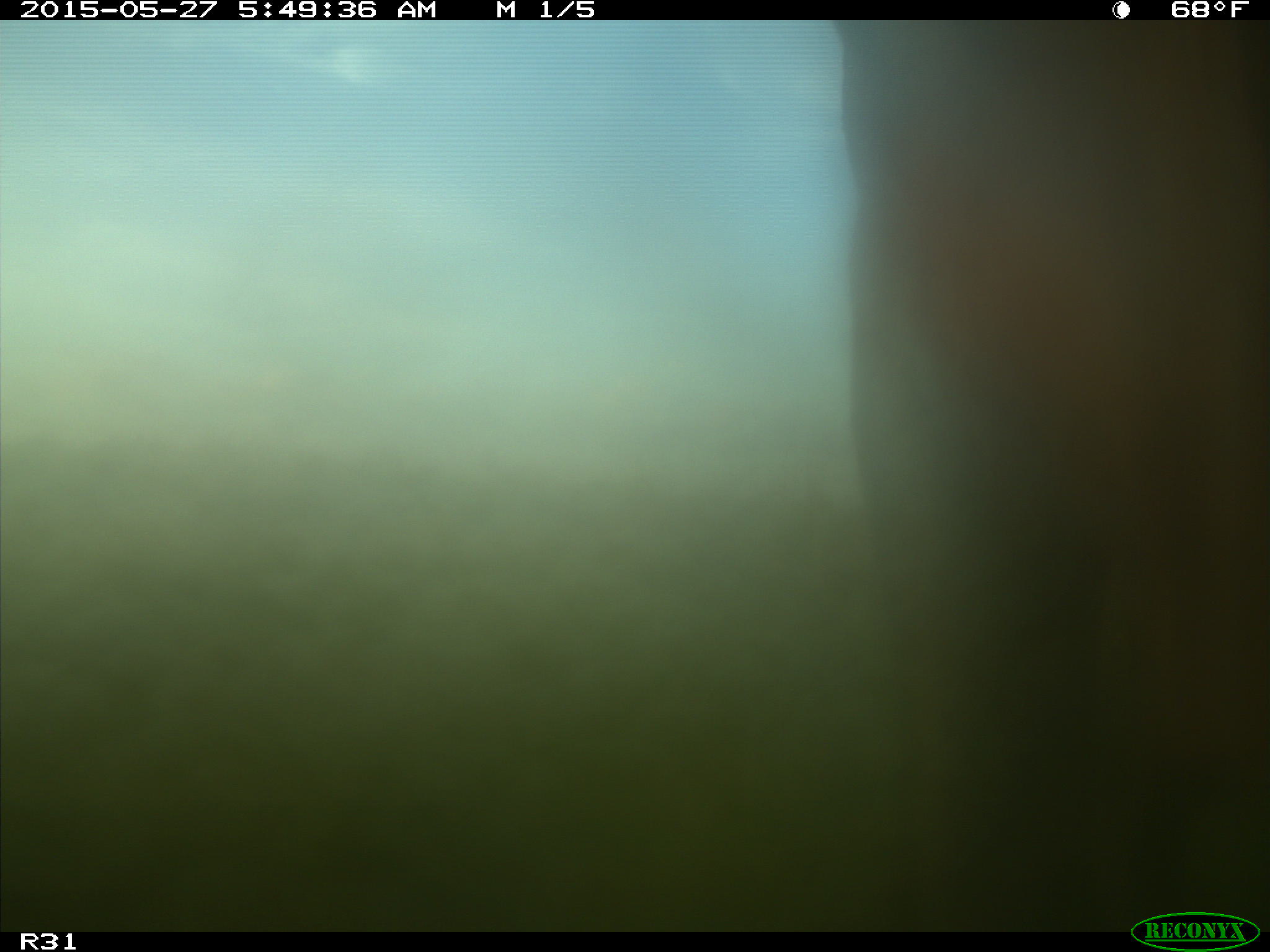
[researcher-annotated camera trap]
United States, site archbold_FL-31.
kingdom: Animalia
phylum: Chordata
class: Mammalia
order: Artiodactyla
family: Bovidae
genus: Bos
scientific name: Bos taurus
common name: domestic cow